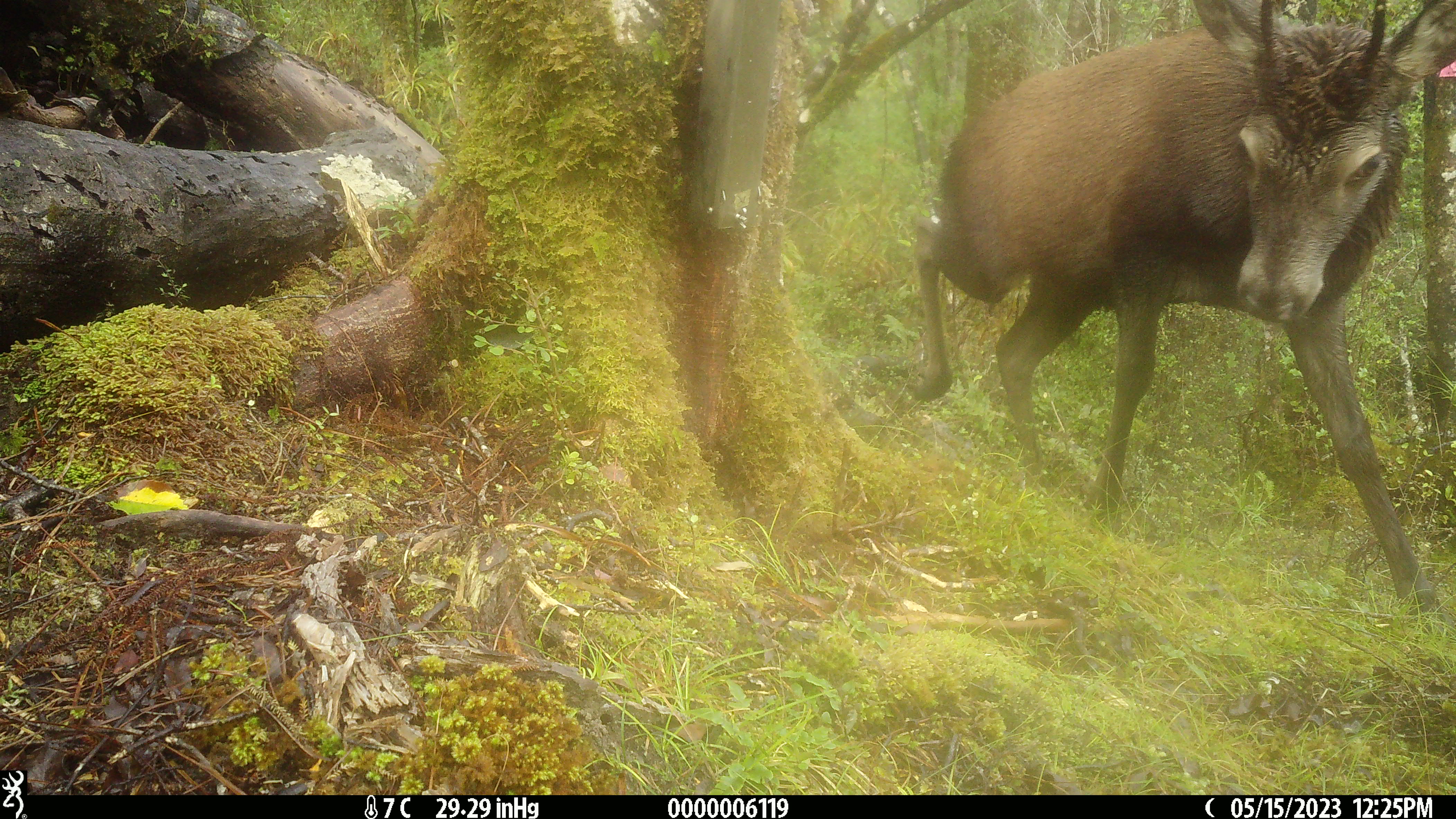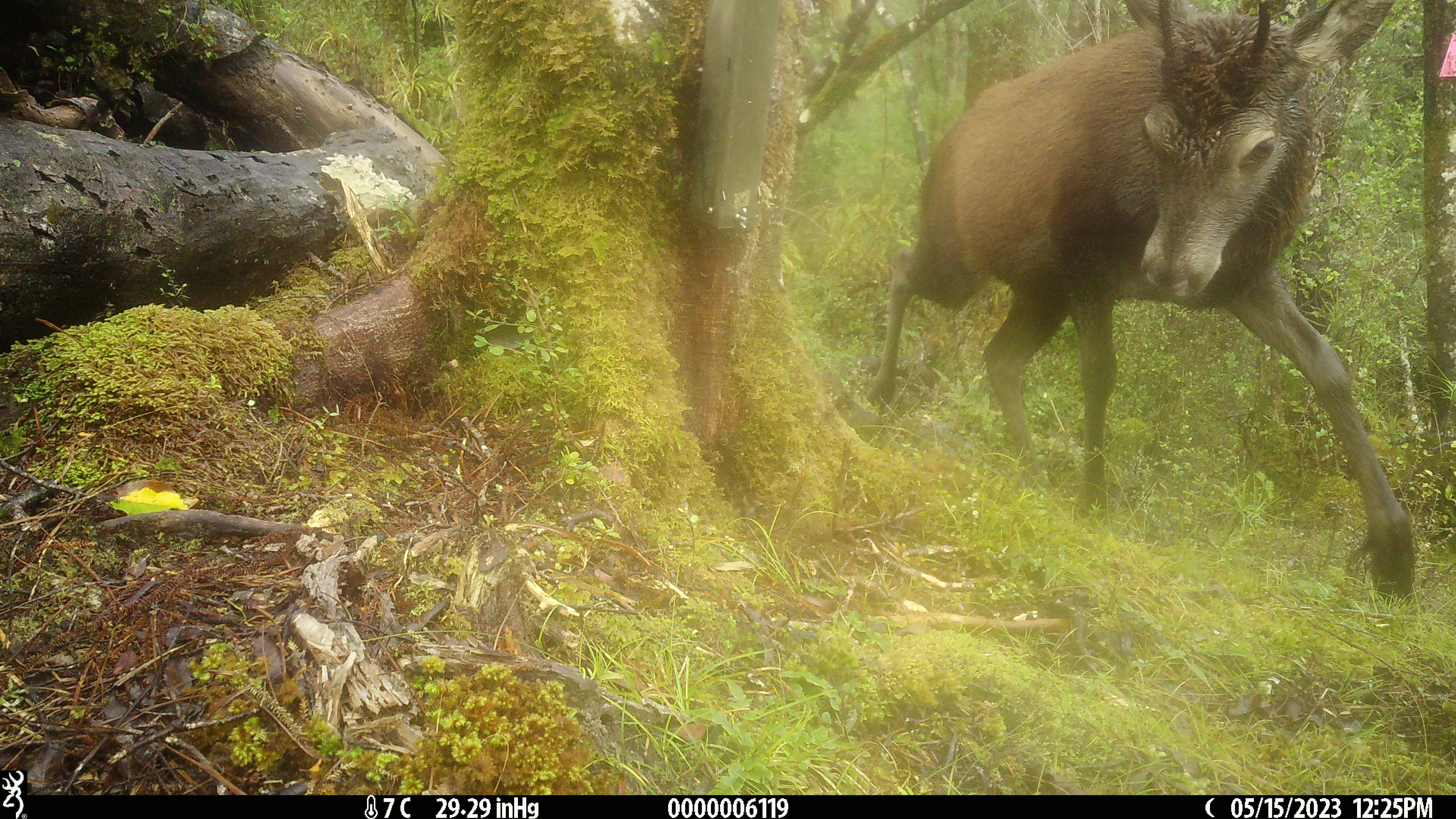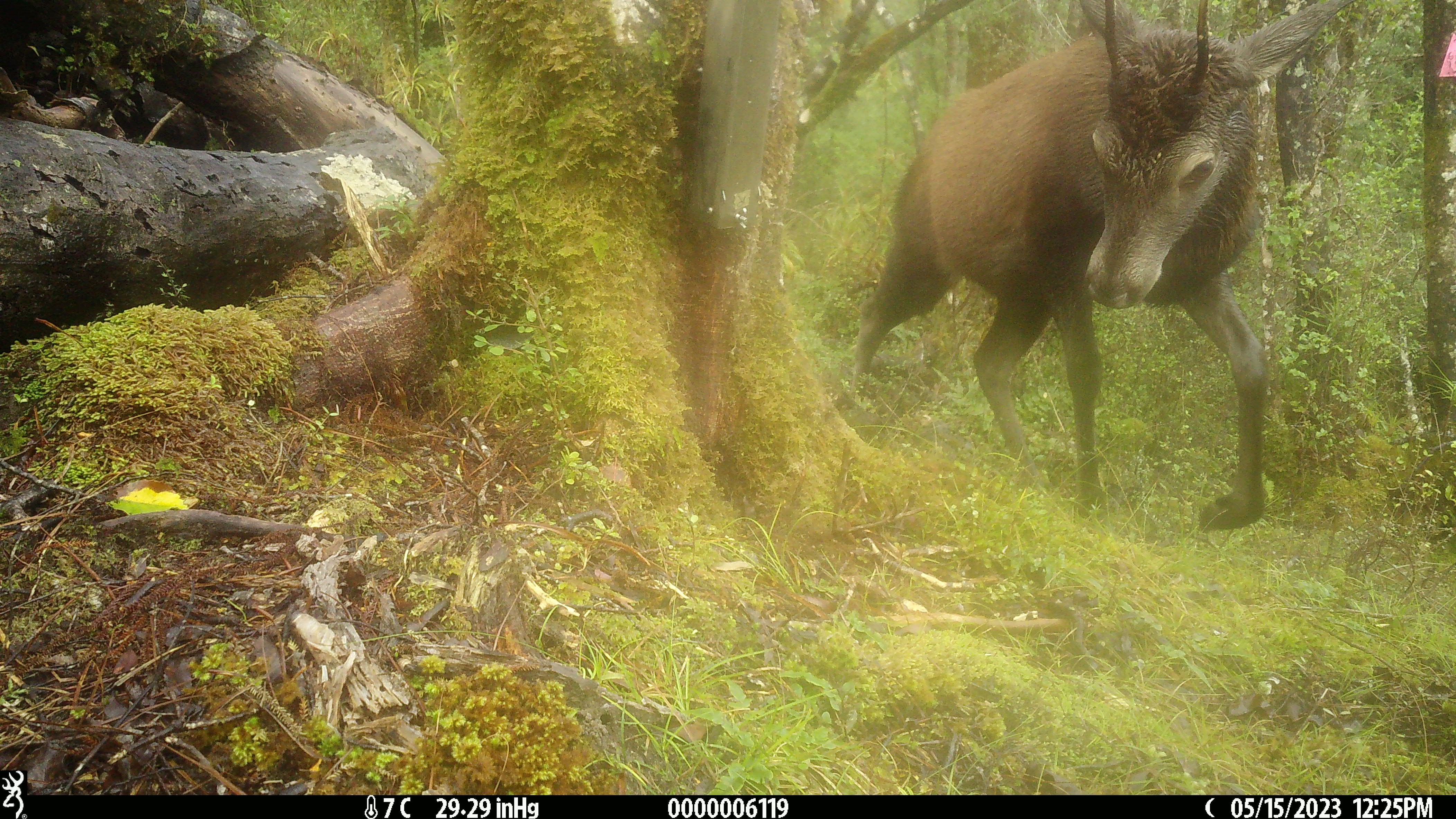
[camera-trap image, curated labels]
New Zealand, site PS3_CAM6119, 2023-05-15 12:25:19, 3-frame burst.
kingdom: Animalia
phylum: Chordata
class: Mammalia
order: Artiodactyla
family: Cervidae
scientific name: Cervidae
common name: deer